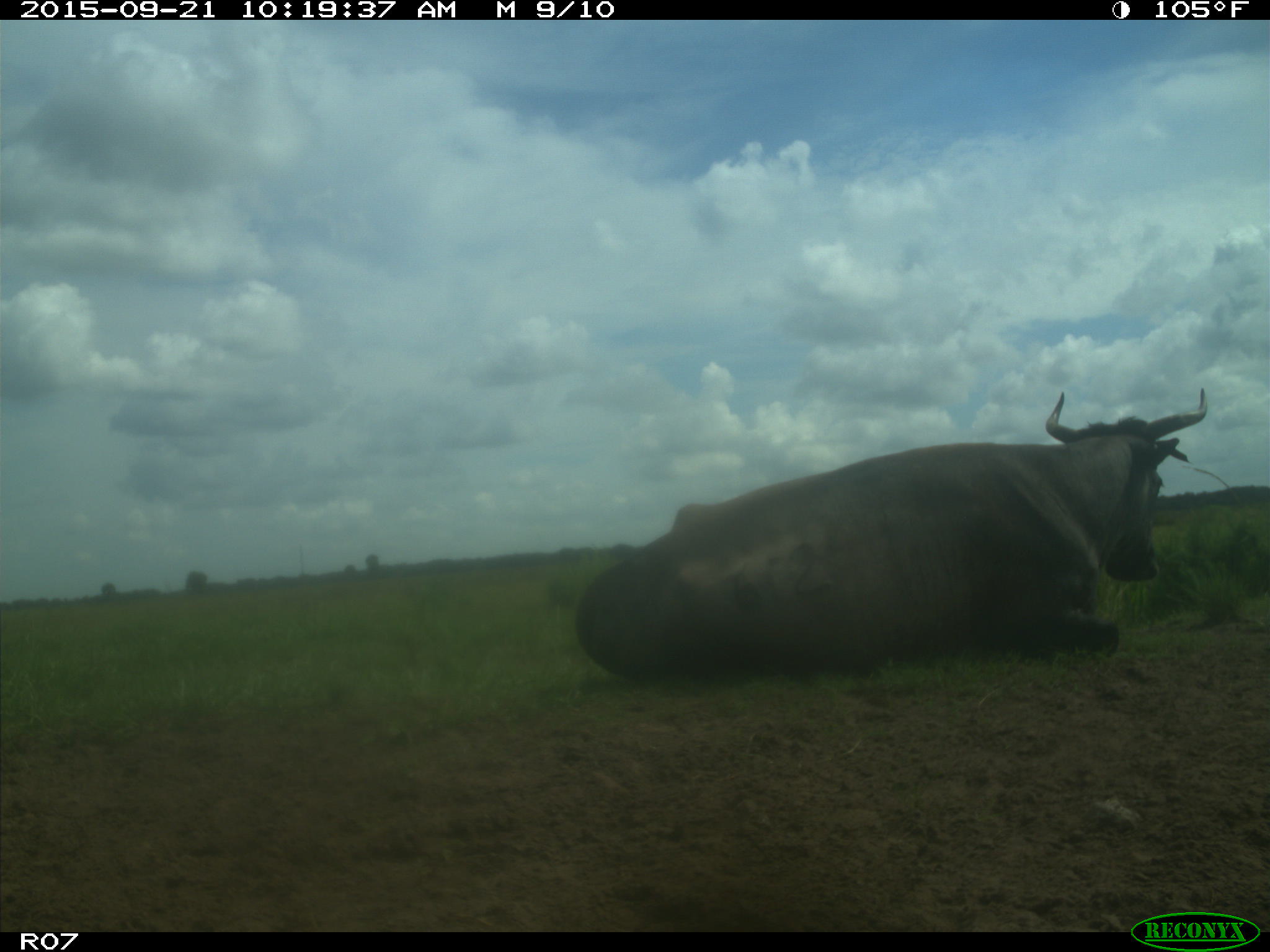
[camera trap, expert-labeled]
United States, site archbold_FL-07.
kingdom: Animalia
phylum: Chordata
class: Mammalia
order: Artiodactyla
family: Bovidae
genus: Bos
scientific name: Bos taurus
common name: domestic cow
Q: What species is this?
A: Bos taurus (domestic cow).